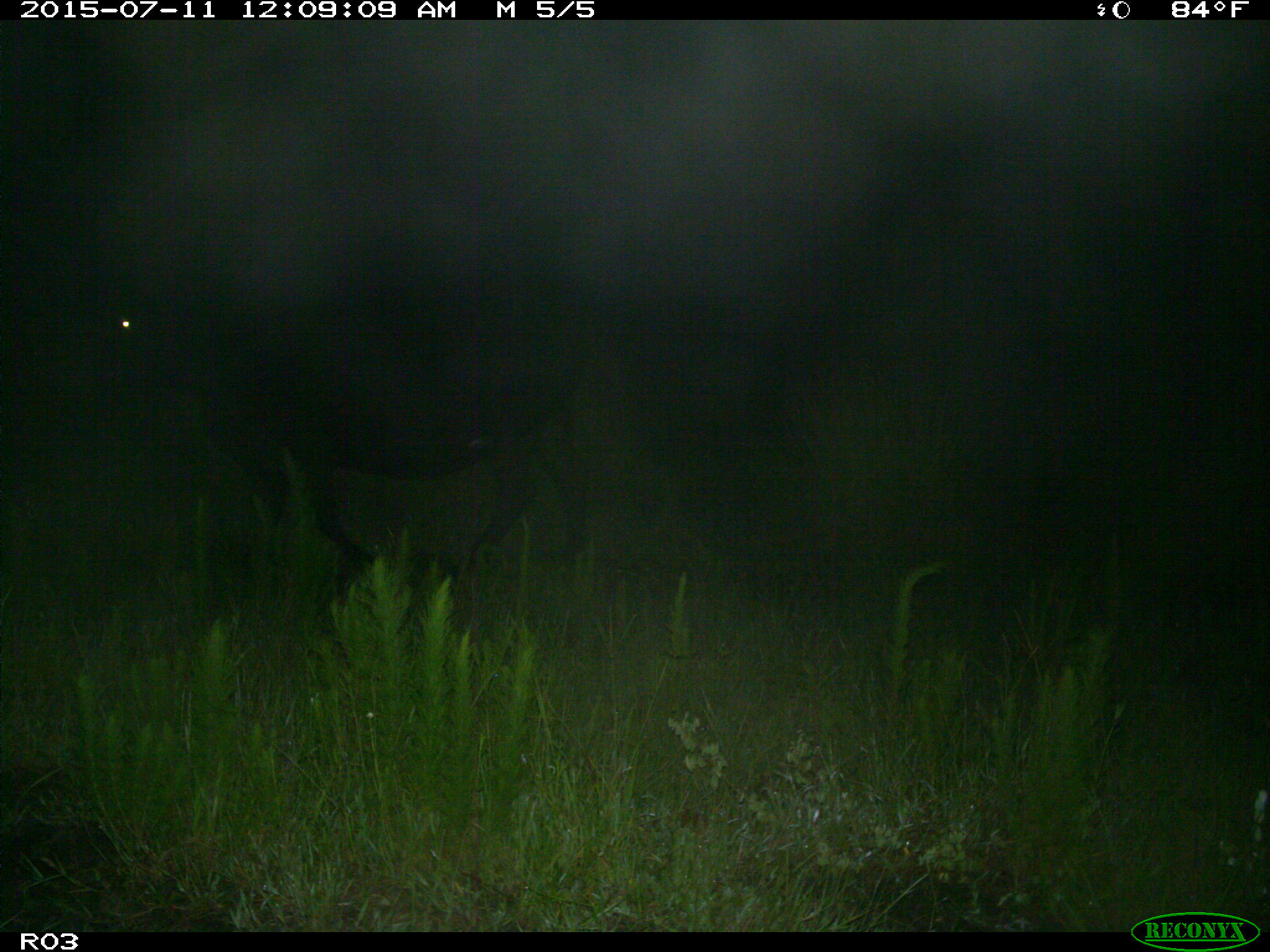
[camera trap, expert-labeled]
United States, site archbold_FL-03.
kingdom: Animalia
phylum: Chordata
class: Mammalia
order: Artiodactyla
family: Bovidae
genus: Bos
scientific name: Bos taurus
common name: domestic cow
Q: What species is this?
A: Bos taurus (domestic cow).